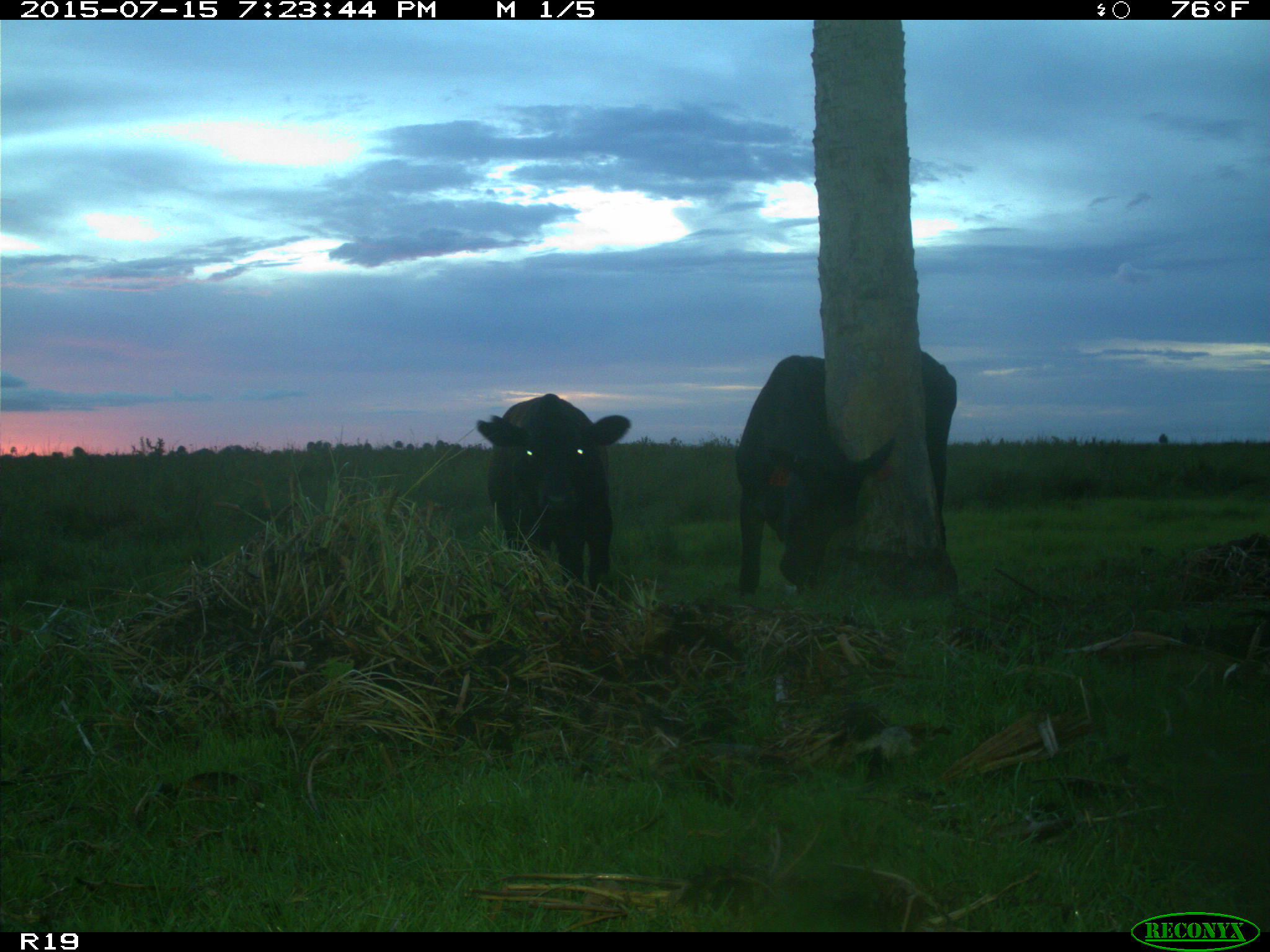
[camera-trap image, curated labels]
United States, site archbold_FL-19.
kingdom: Animalia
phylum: Chordata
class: Mammalia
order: Artiodactyla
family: Bovidae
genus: Bos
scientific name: Bos taurus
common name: domestic cow